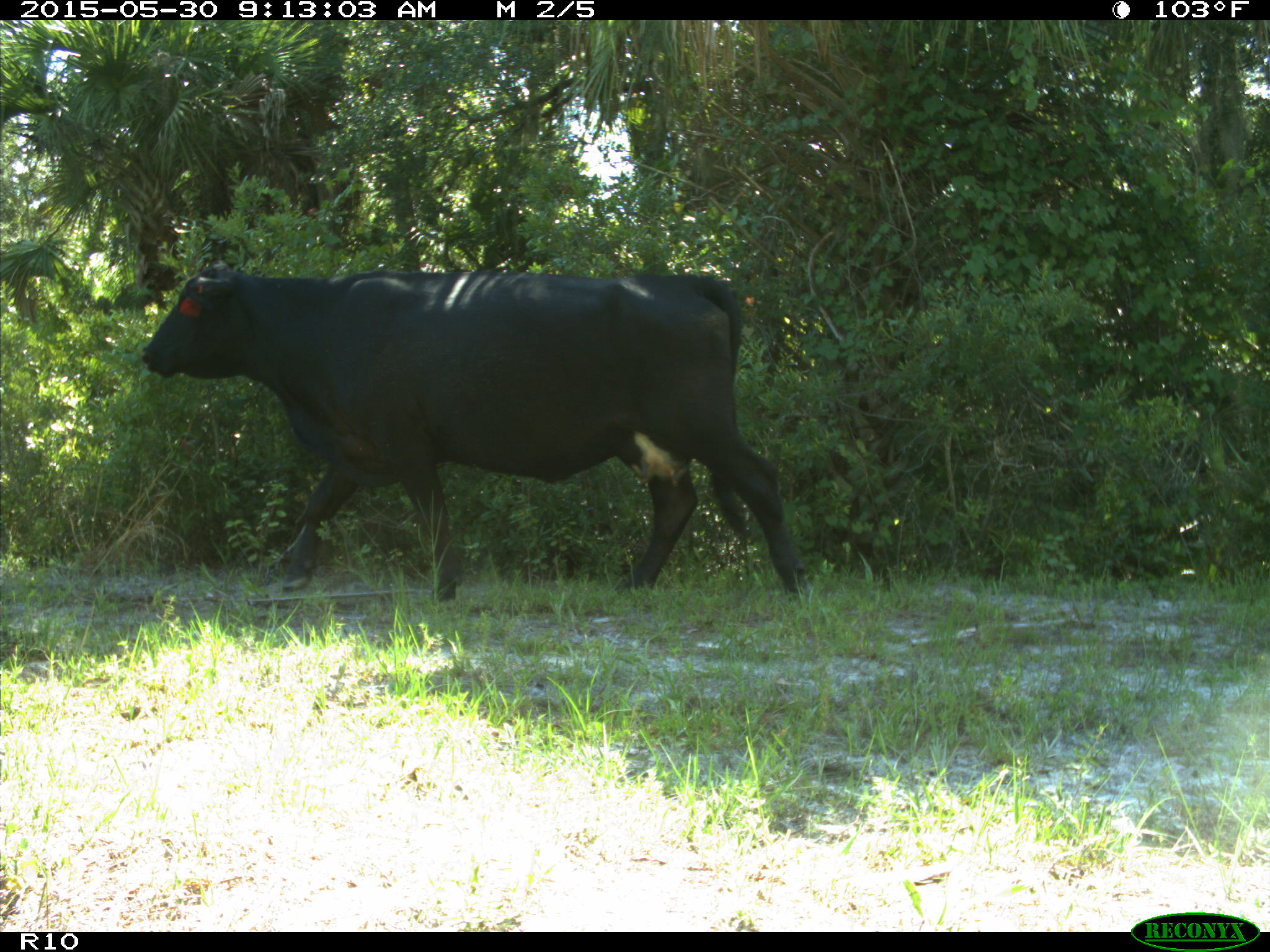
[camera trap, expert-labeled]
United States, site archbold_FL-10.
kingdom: Animalia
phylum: Chordata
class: Mammalia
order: Artiodactyla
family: Bovidae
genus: Bos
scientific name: Bos taurus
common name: domestic cow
Bos taurus (domestic cow).